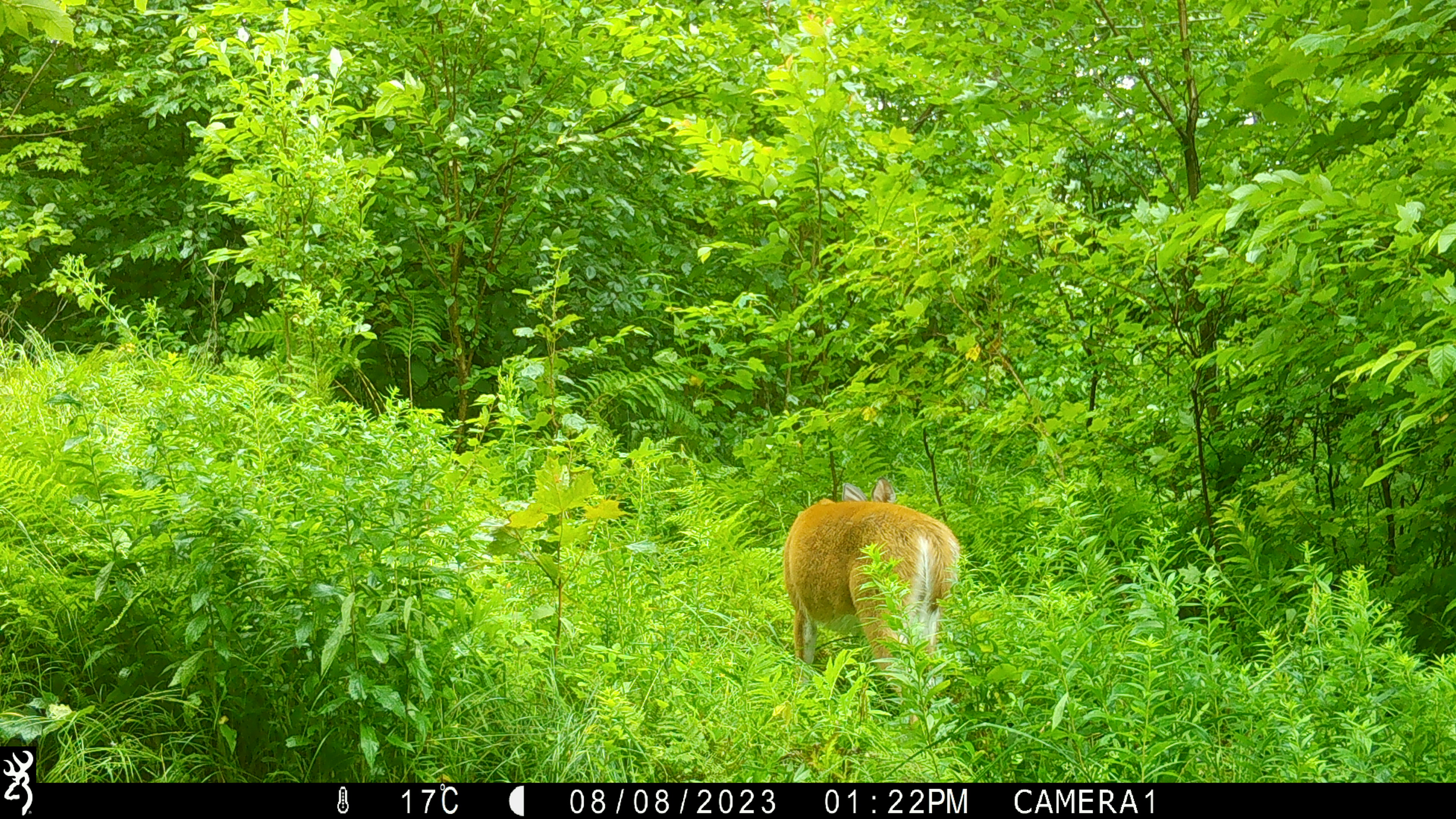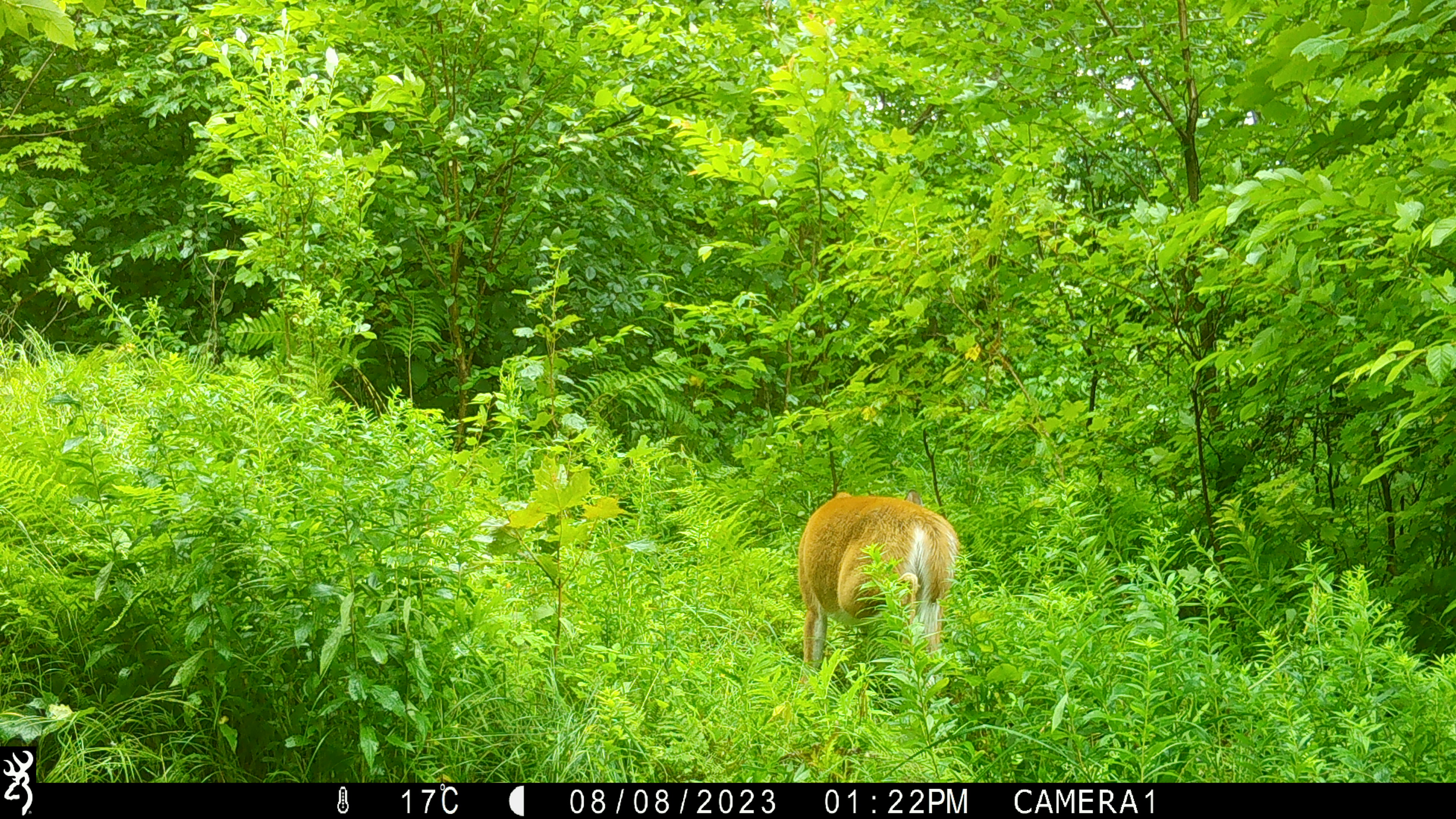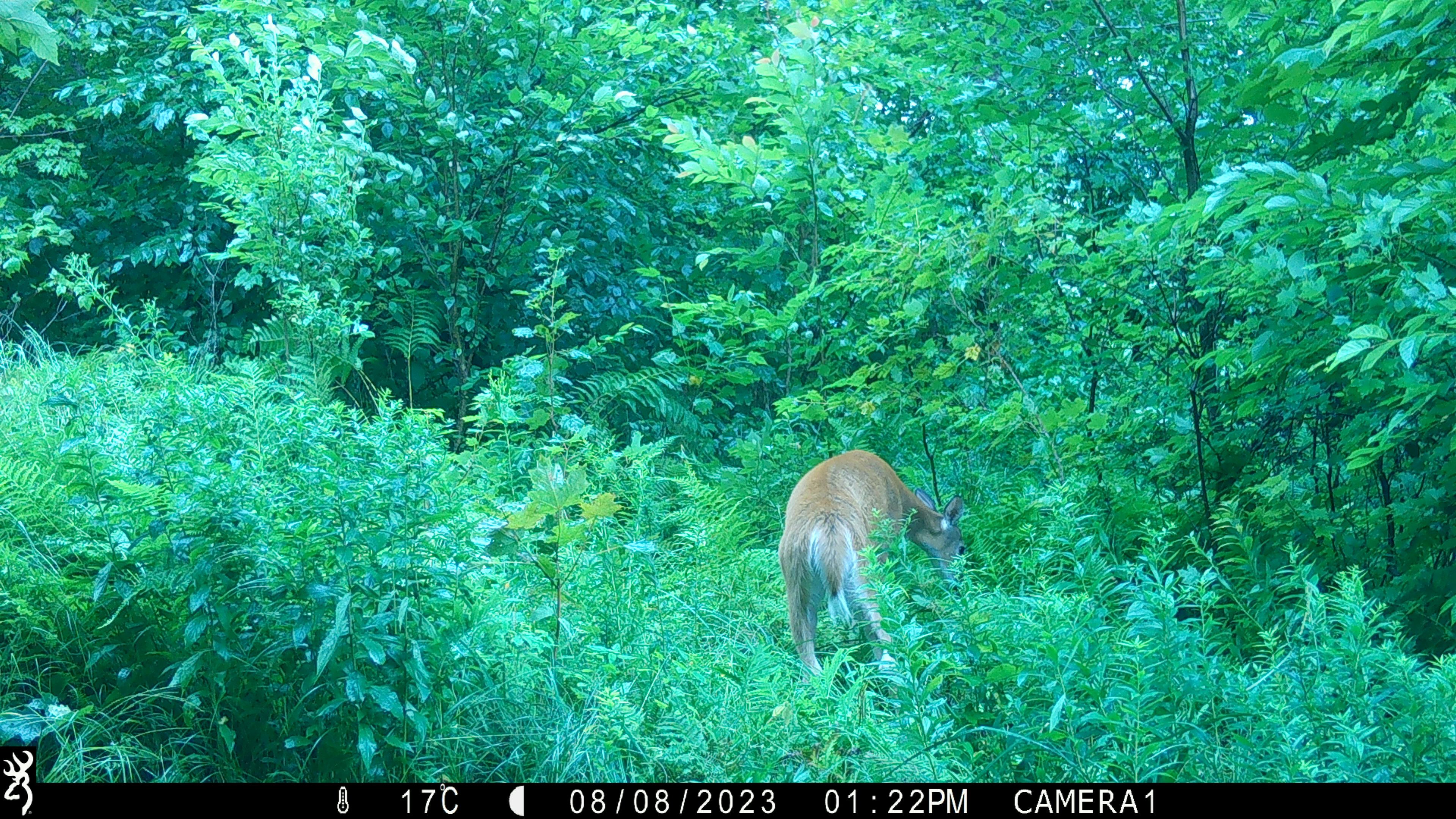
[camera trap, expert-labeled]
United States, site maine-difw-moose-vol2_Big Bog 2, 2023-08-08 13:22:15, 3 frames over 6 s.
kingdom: Animalia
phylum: Chordata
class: Mammalia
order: Artiodactyla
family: Cervidae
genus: Odocoileus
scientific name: Odocoileus virginianus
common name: white-tailed deer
White-tailed deer (Odocoileus virginianus).